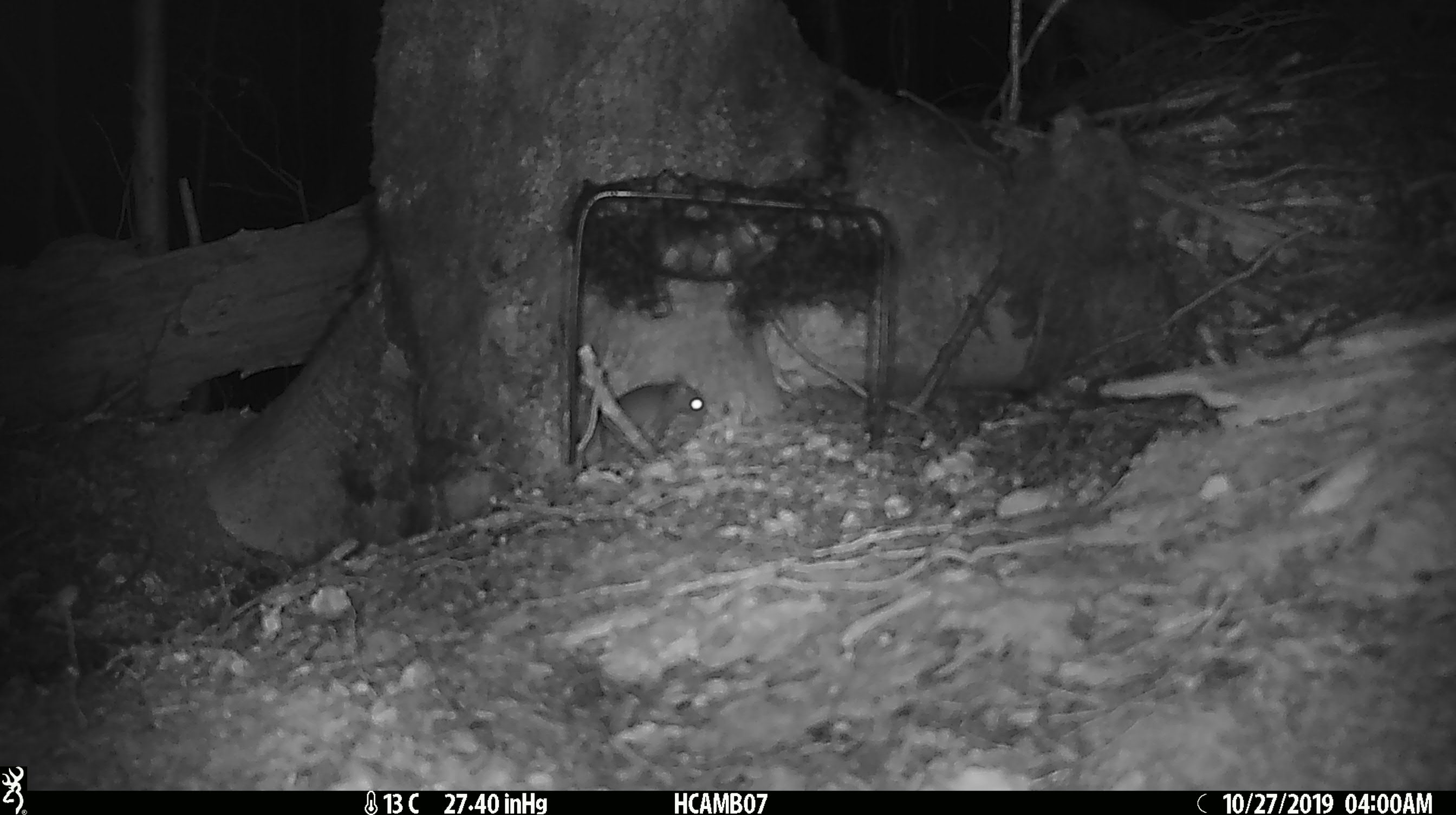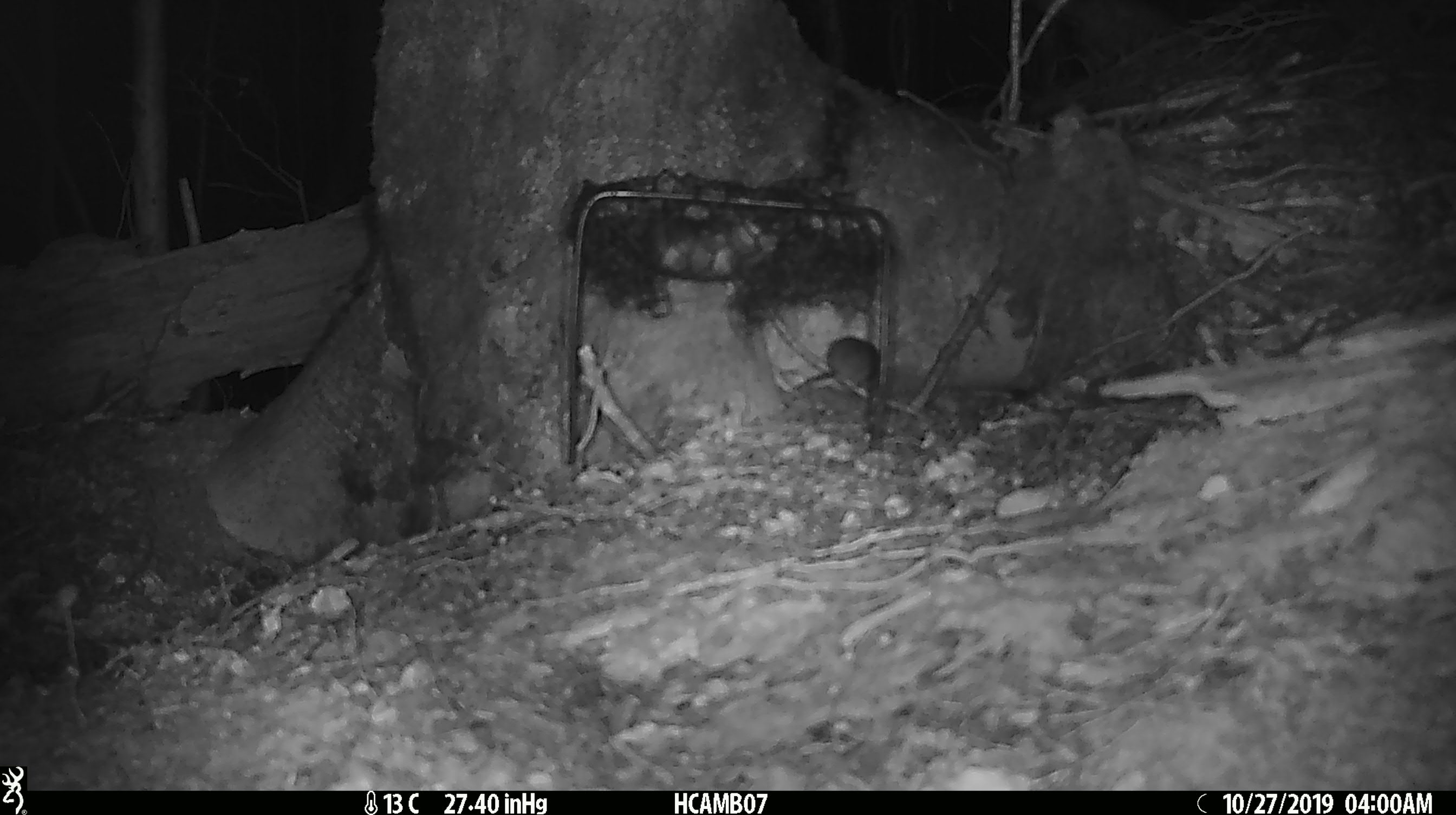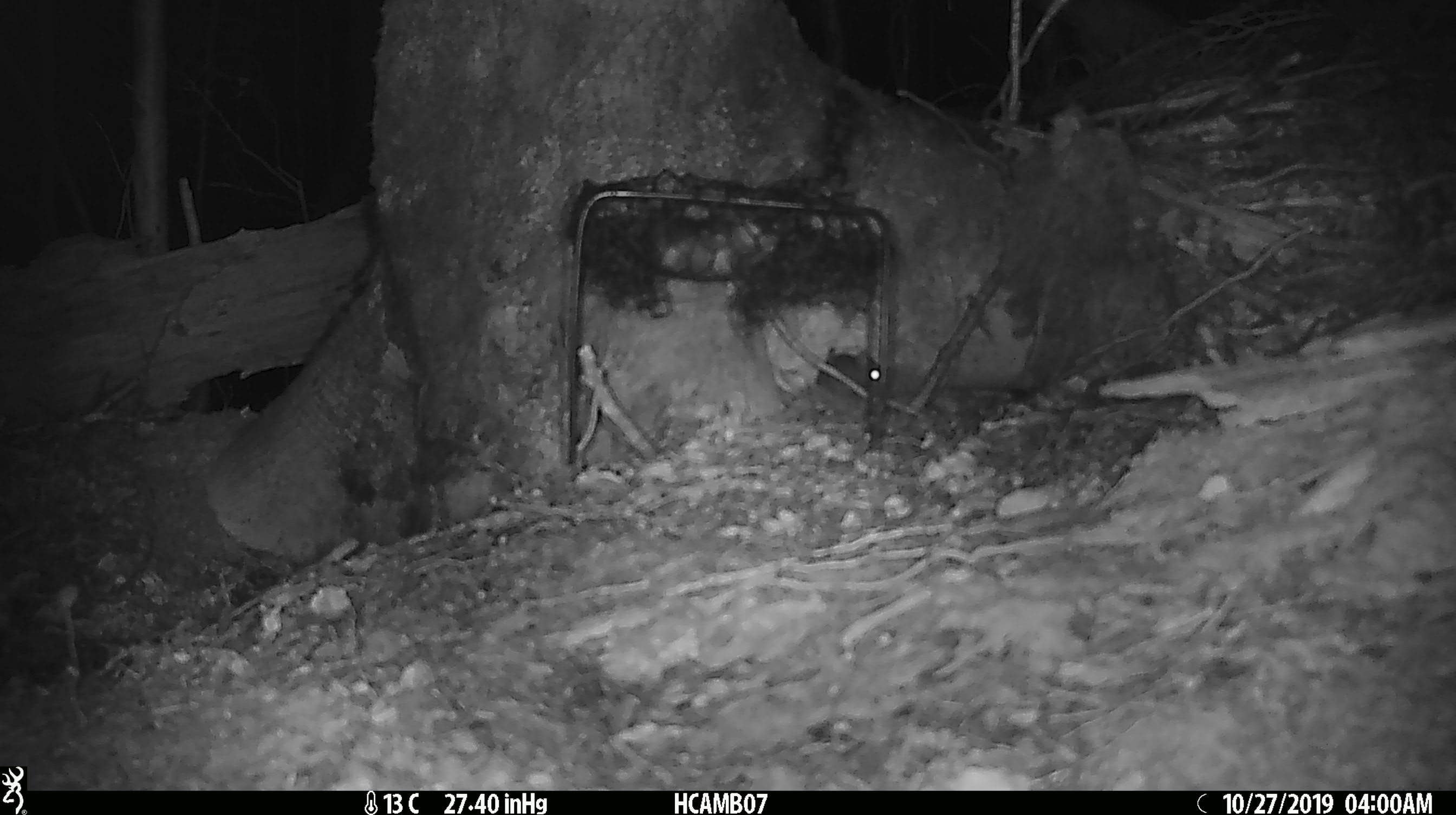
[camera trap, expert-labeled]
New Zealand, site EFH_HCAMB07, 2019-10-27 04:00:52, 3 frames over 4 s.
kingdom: Animalia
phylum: Chordata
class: Mammalia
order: Rodentia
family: Muridae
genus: Mus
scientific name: Mus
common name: mouse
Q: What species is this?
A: Mouse (Mus).